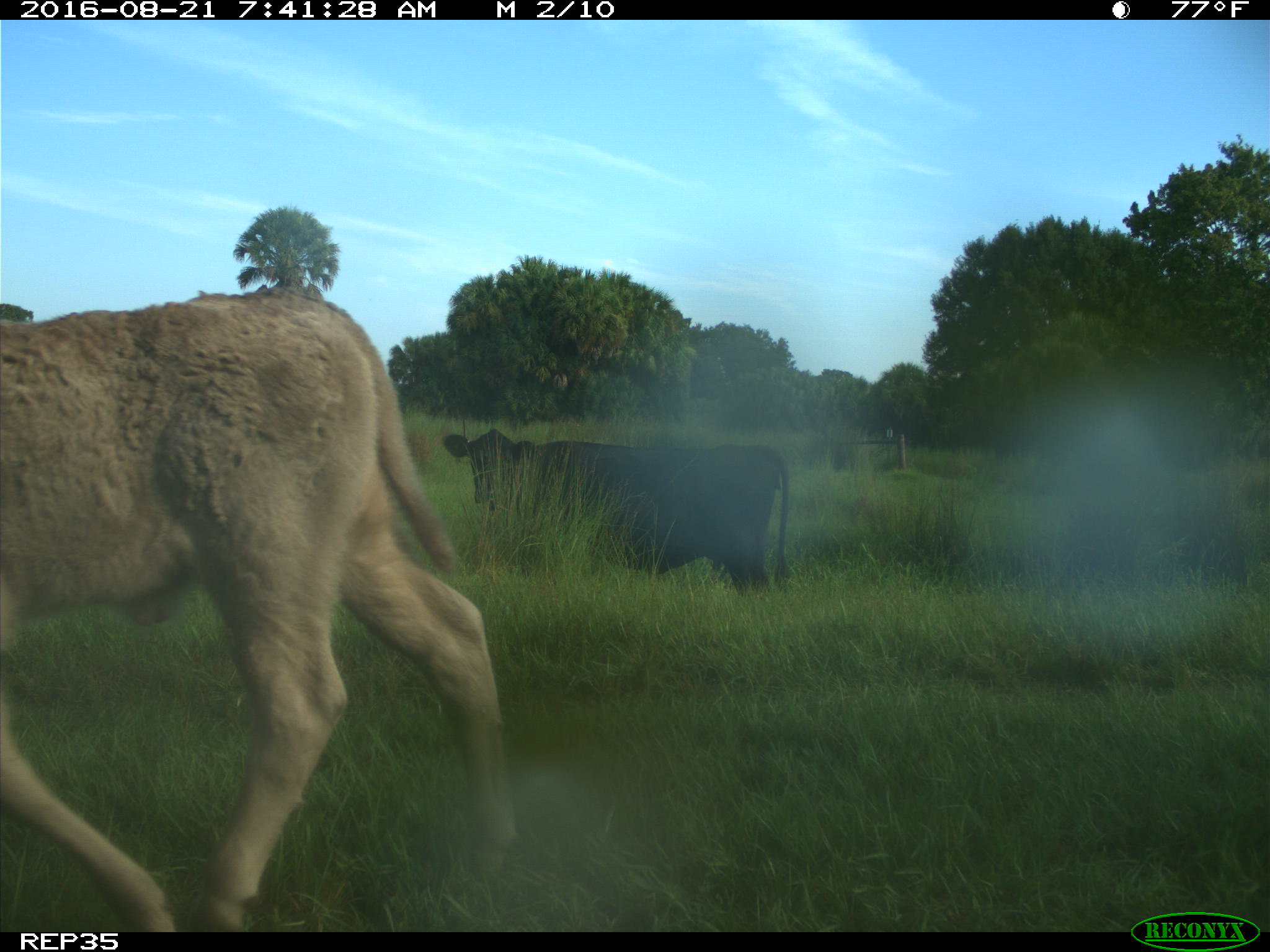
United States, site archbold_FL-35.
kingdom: Animalia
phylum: Chordata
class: Mammalia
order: Artiodactyla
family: Bovidae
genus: Bos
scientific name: Bos taurus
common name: domestic cow